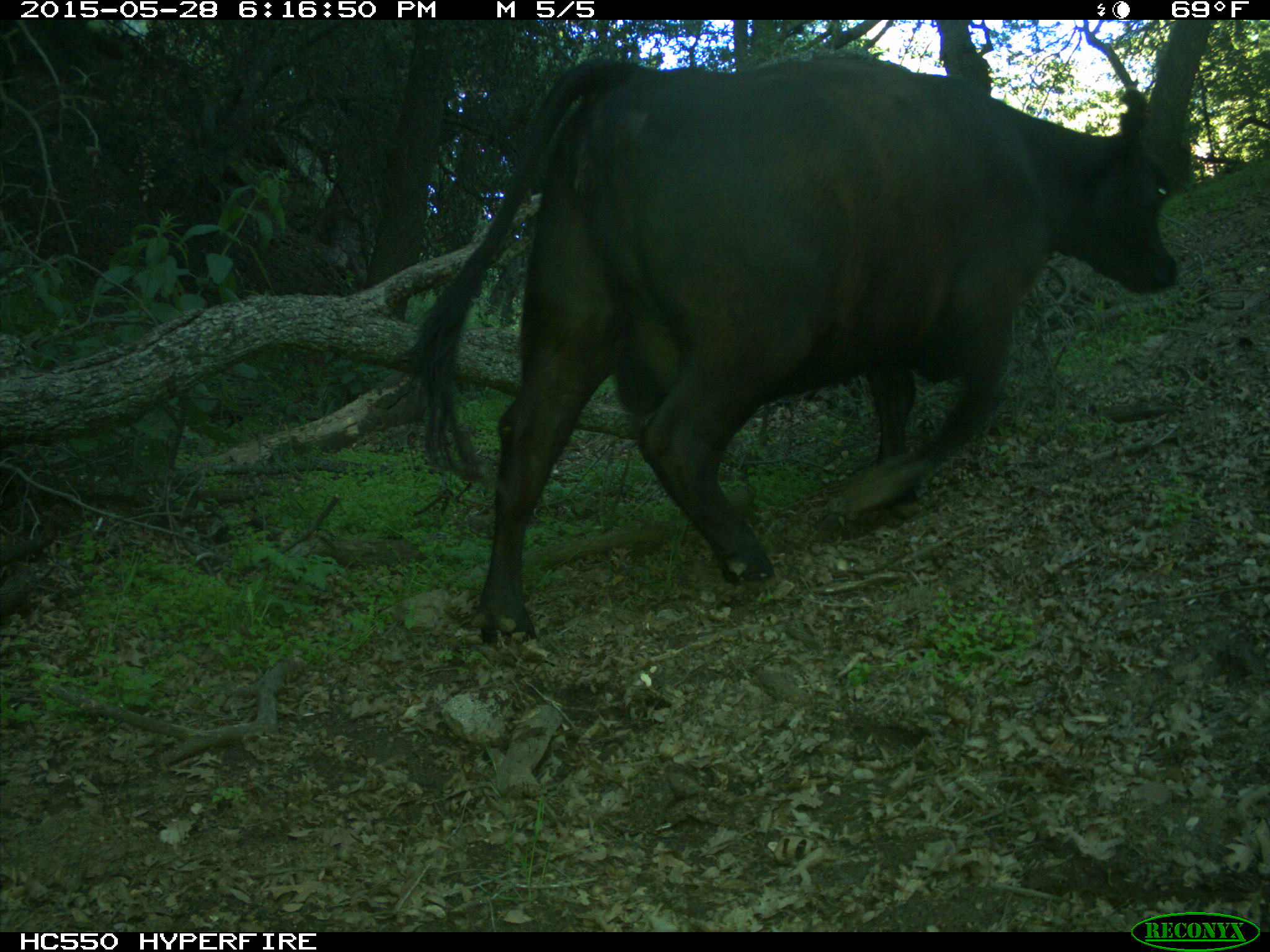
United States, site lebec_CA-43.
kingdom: Animalia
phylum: Chordata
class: Mammalia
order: Artiodactyla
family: Bovidae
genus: Bos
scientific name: Bos taurus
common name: domestic cow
Bos taurus (domestic cow).